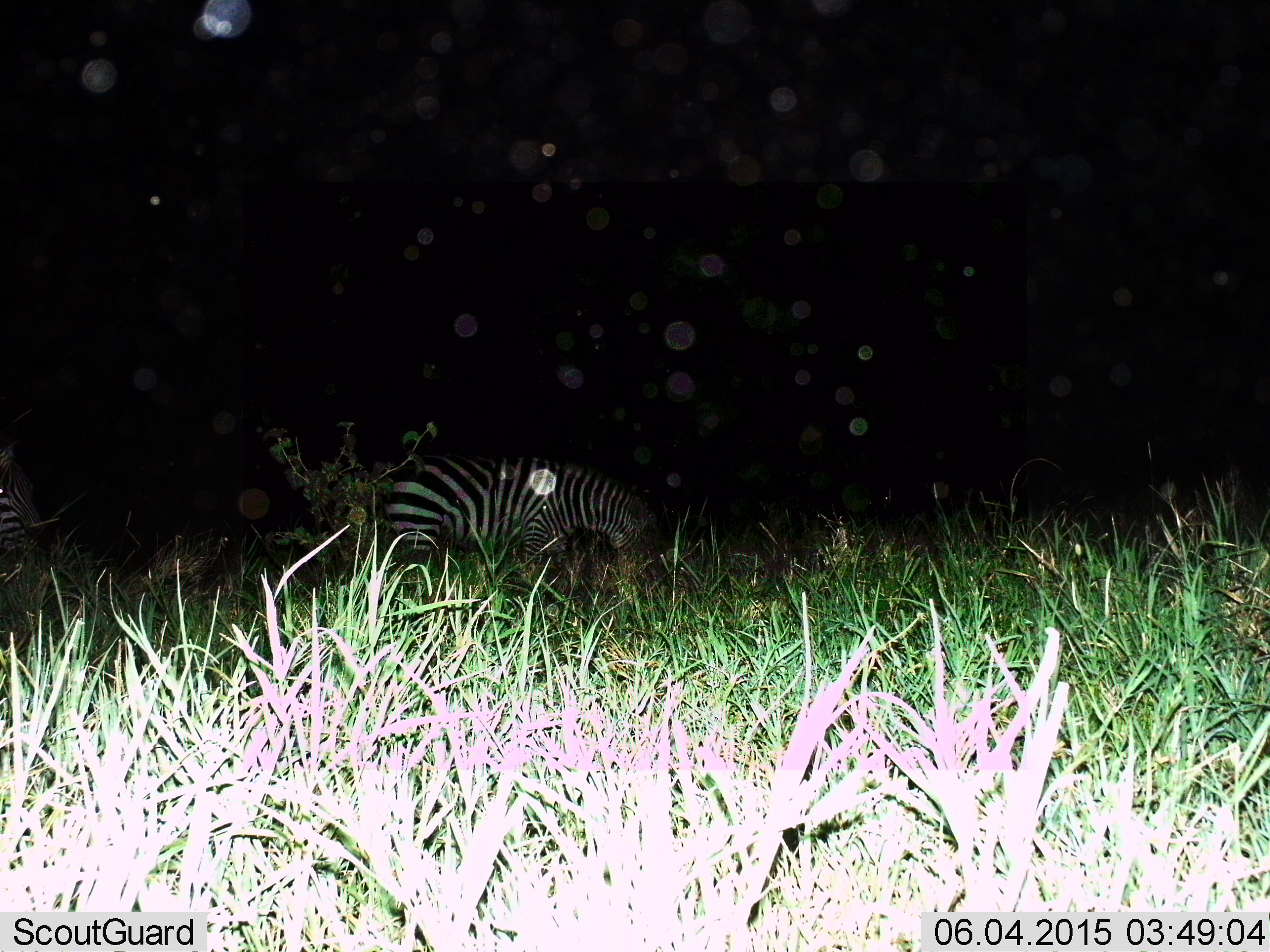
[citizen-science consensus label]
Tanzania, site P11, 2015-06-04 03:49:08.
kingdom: Animalia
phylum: Chordata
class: Mammalia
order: Perissodactyla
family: Equidae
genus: Equus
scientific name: Equus quagga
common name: plains zebra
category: zebra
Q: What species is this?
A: Zebra (plains zebra) (Equus quagga).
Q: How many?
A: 2.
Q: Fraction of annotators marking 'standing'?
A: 20%.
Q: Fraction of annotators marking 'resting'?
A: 0%.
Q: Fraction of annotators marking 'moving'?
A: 20%.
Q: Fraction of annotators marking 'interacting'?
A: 0%.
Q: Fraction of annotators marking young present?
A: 0%.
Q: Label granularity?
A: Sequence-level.